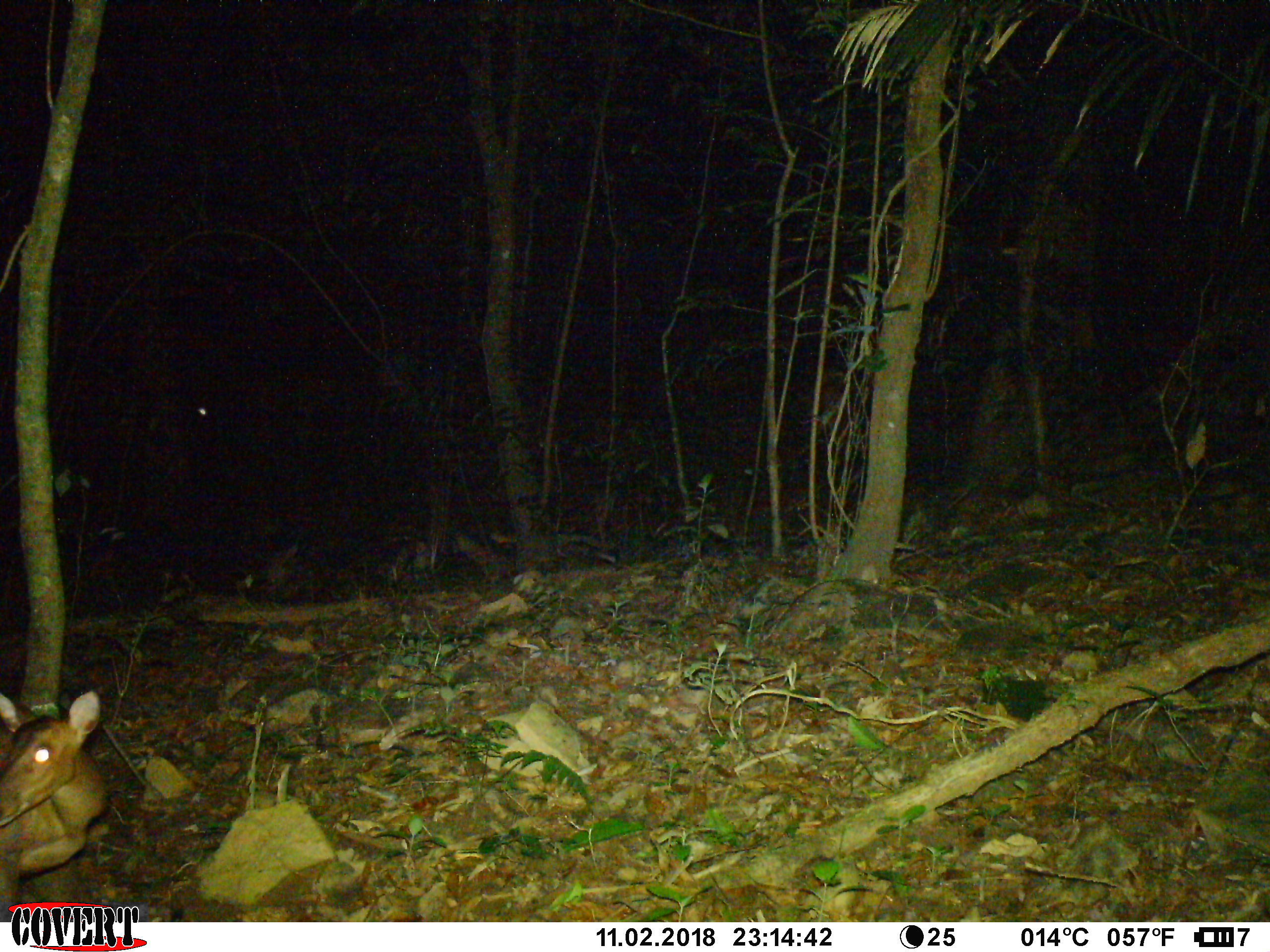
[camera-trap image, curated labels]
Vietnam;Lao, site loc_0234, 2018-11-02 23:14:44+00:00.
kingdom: Animalia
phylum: Chordata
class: Mammalia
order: Artiodactyla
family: Cervidae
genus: Muntiacus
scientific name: Muntiacus vuquangensis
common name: large-antlered muntjac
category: large antlered muntjac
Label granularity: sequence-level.